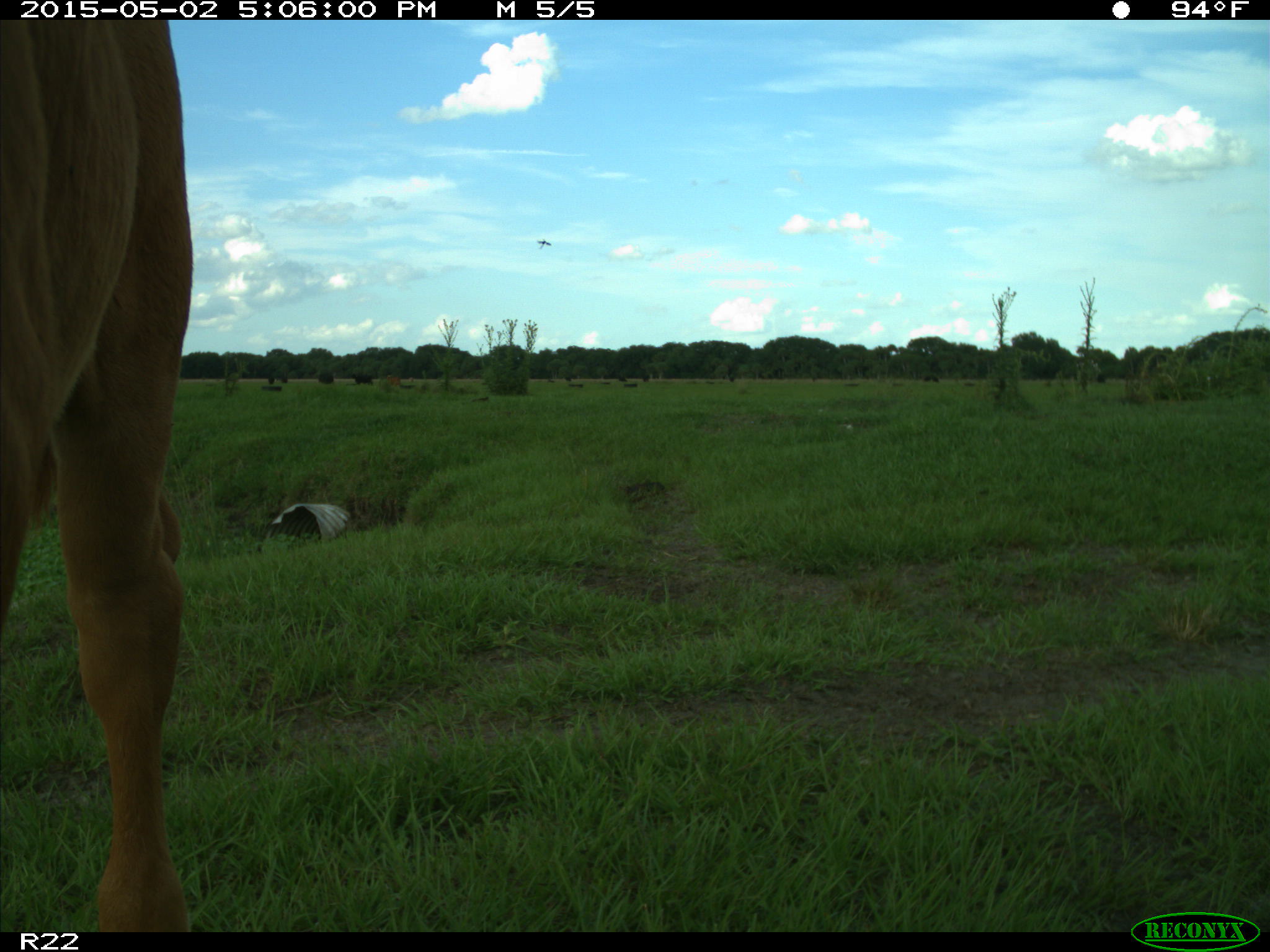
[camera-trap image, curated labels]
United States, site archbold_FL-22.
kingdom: Animalia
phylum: Chordata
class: Mammalia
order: Artiodactyla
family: Bovidae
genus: Bos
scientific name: Bos taurus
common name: domestic cow